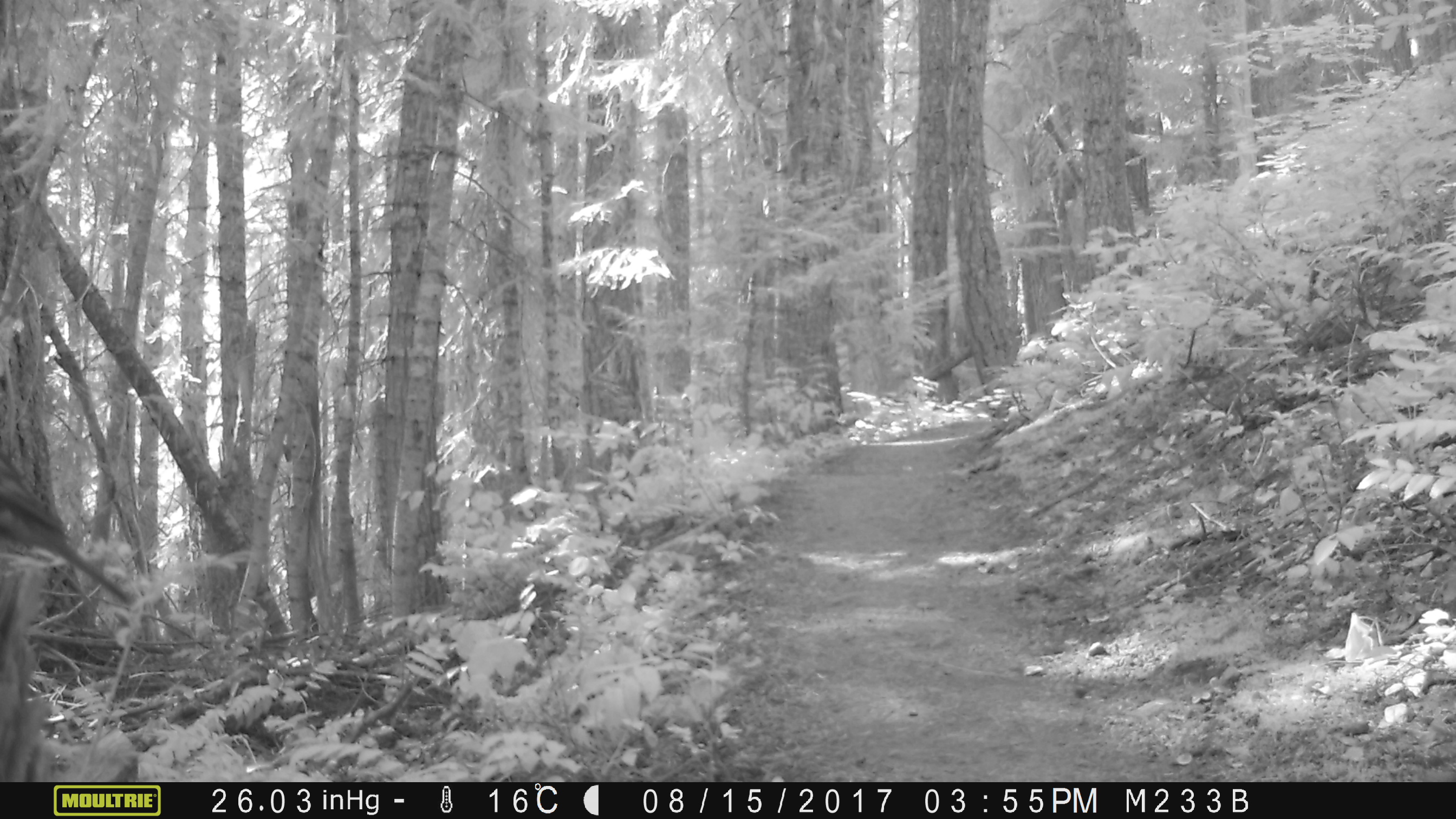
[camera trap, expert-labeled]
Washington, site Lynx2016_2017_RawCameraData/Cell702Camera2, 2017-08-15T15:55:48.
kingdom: Animalia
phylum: Chordata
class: Aves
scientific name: Aves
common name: birds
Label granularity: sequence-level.